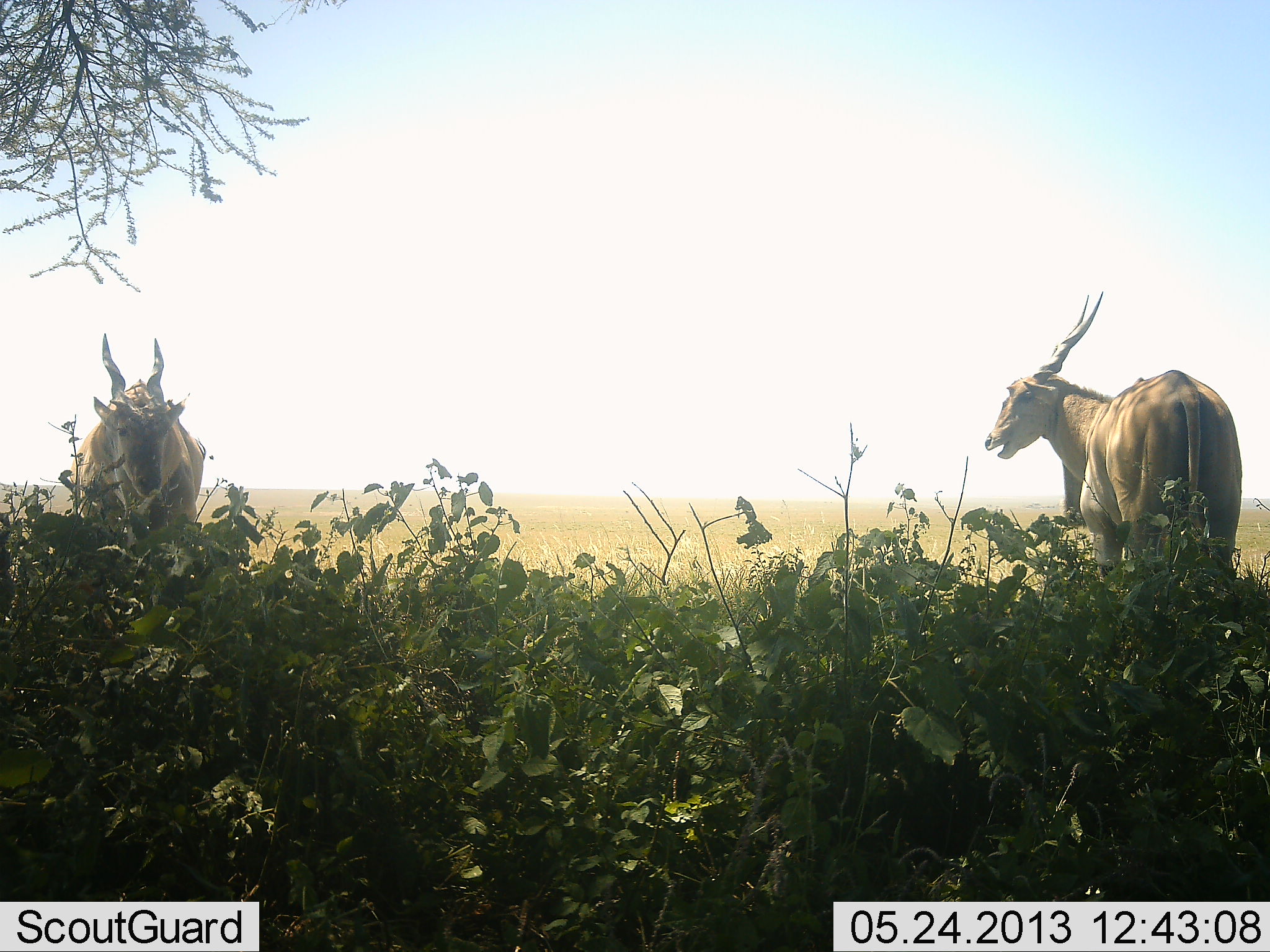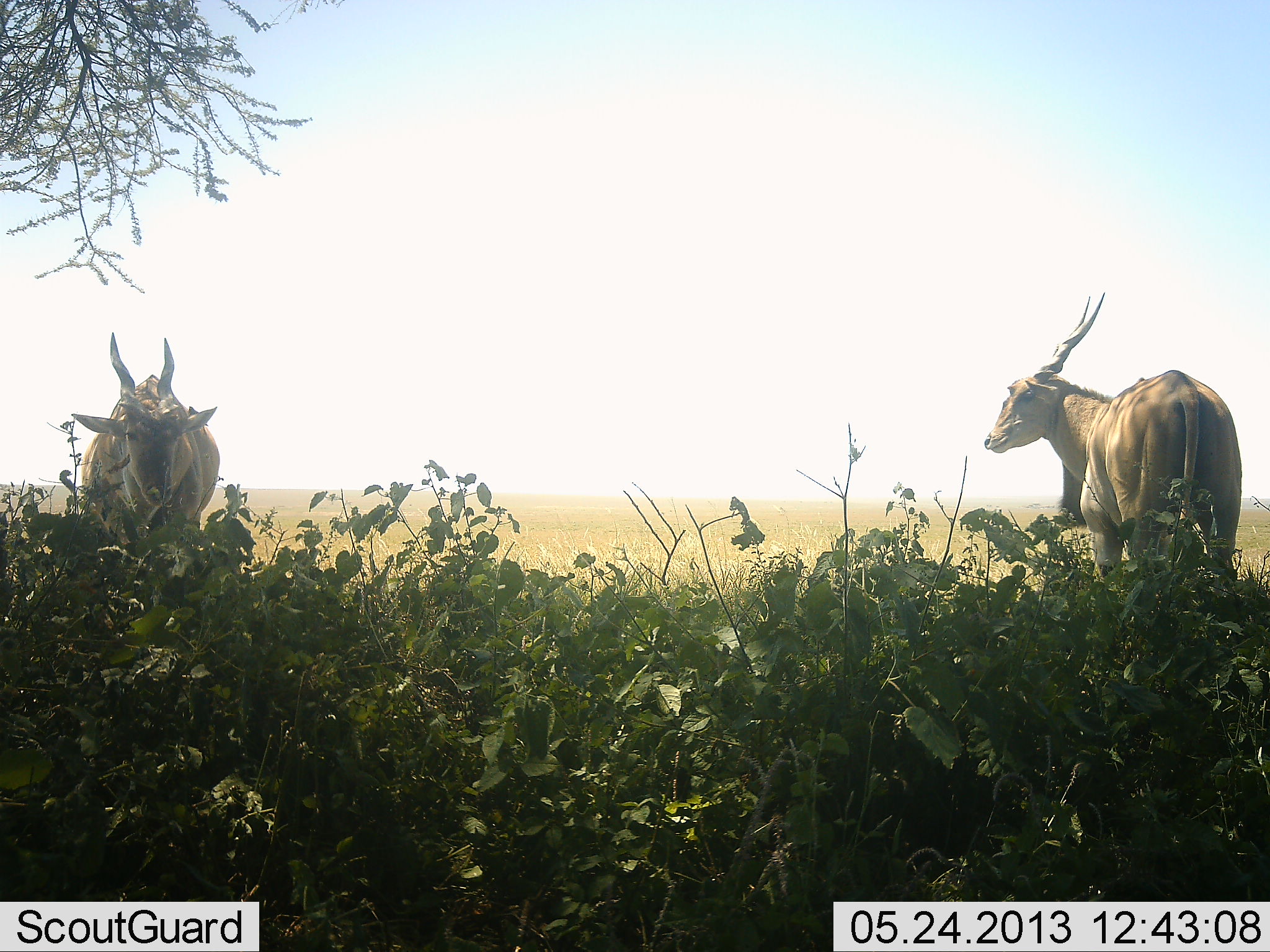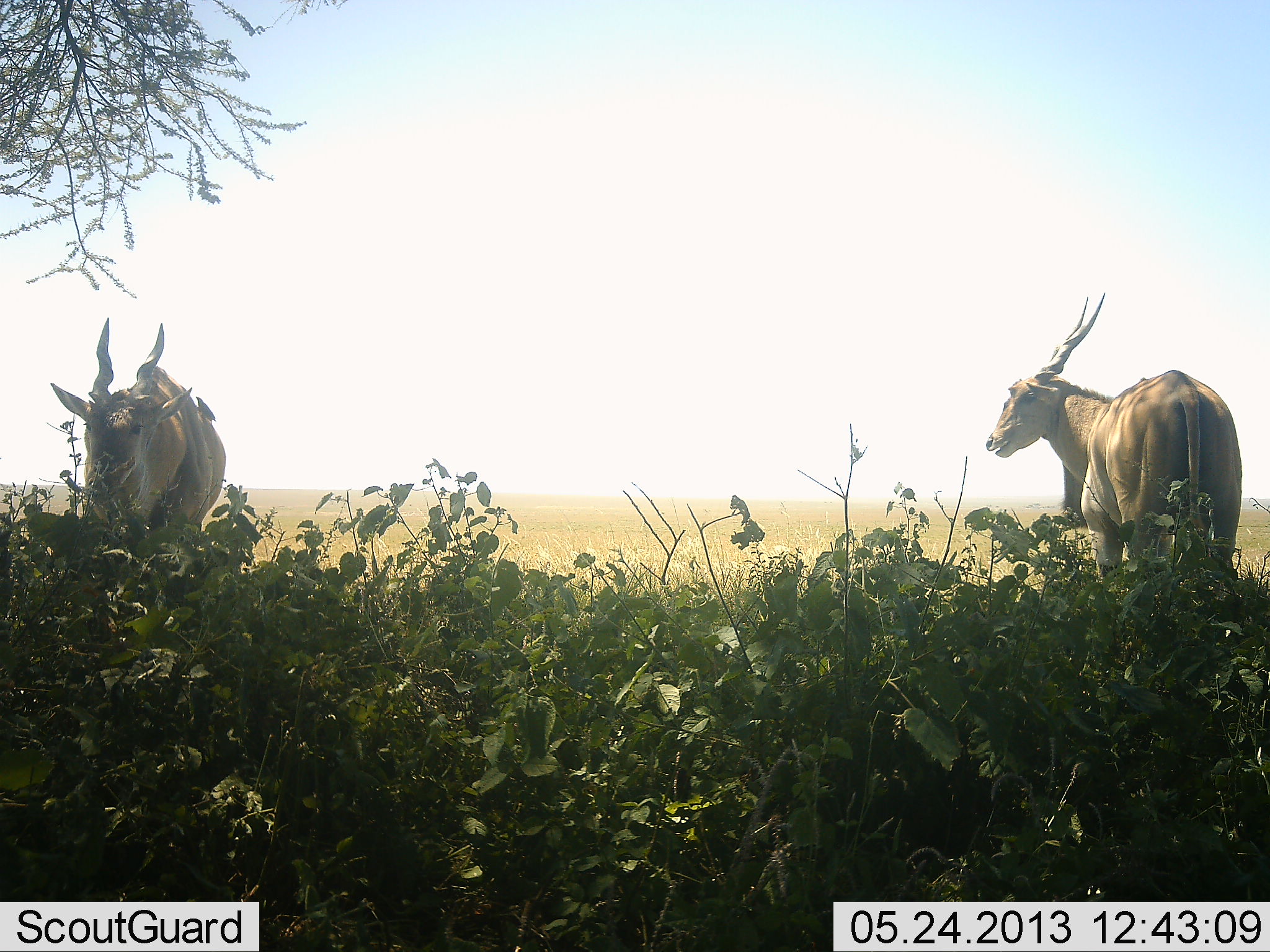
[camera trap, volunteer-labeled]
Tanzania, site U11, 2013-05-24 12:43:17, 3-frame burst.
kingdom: Animalia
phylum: Chordata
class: Mammalia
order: Artiodactyla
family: Bovidae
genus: Tragelaphus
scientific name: Tragelaphus oryx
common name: eland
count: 2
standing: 88%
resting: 0%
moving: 6%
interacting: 0%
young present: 0%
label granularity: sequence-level